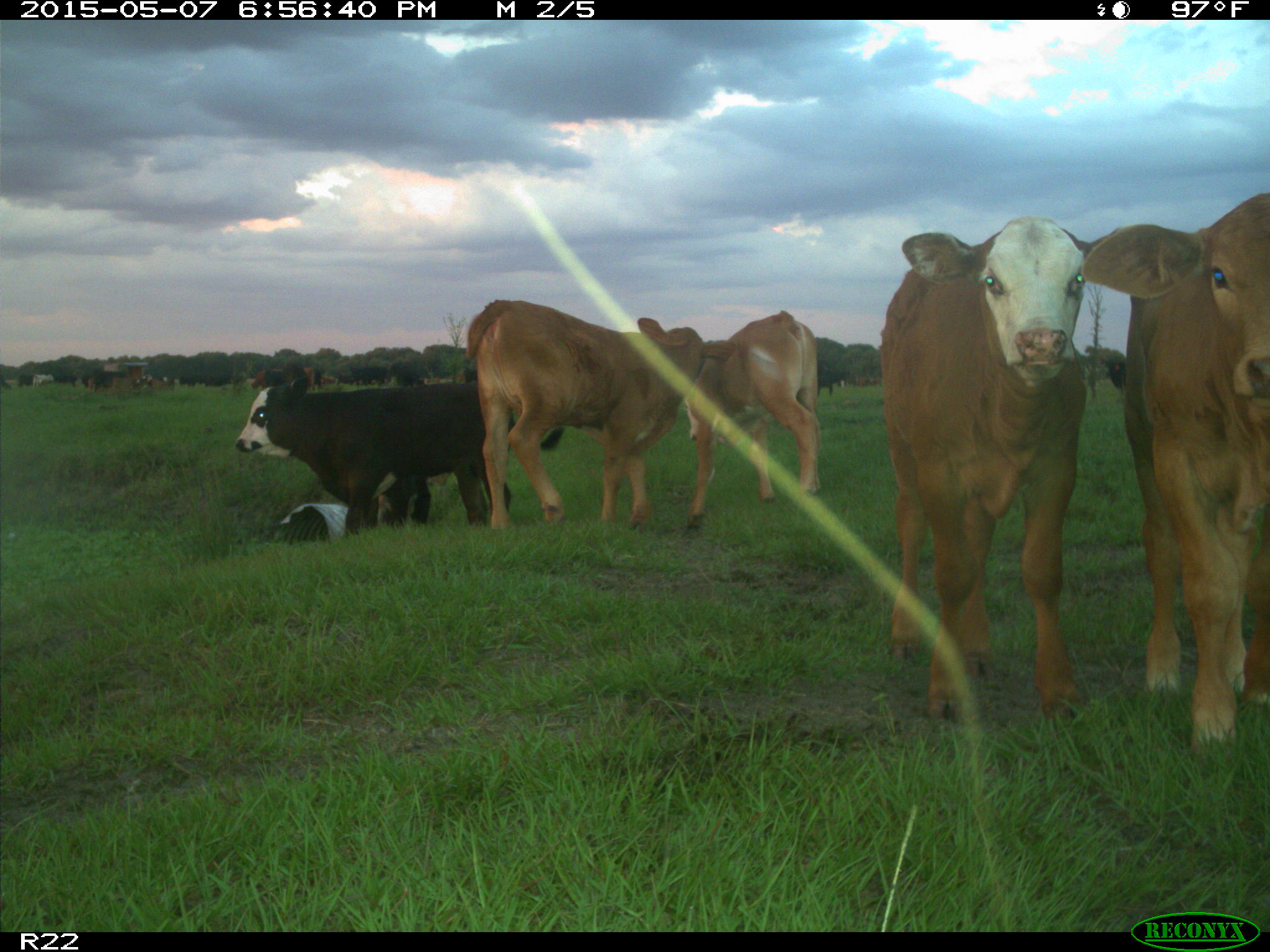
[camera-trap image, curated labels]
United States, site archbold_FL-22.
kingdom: Animalia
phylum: Chordata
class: Mammalia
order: Artiodactyla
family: Bovidae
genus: Bos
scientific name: Bos taurus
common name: domestic cow